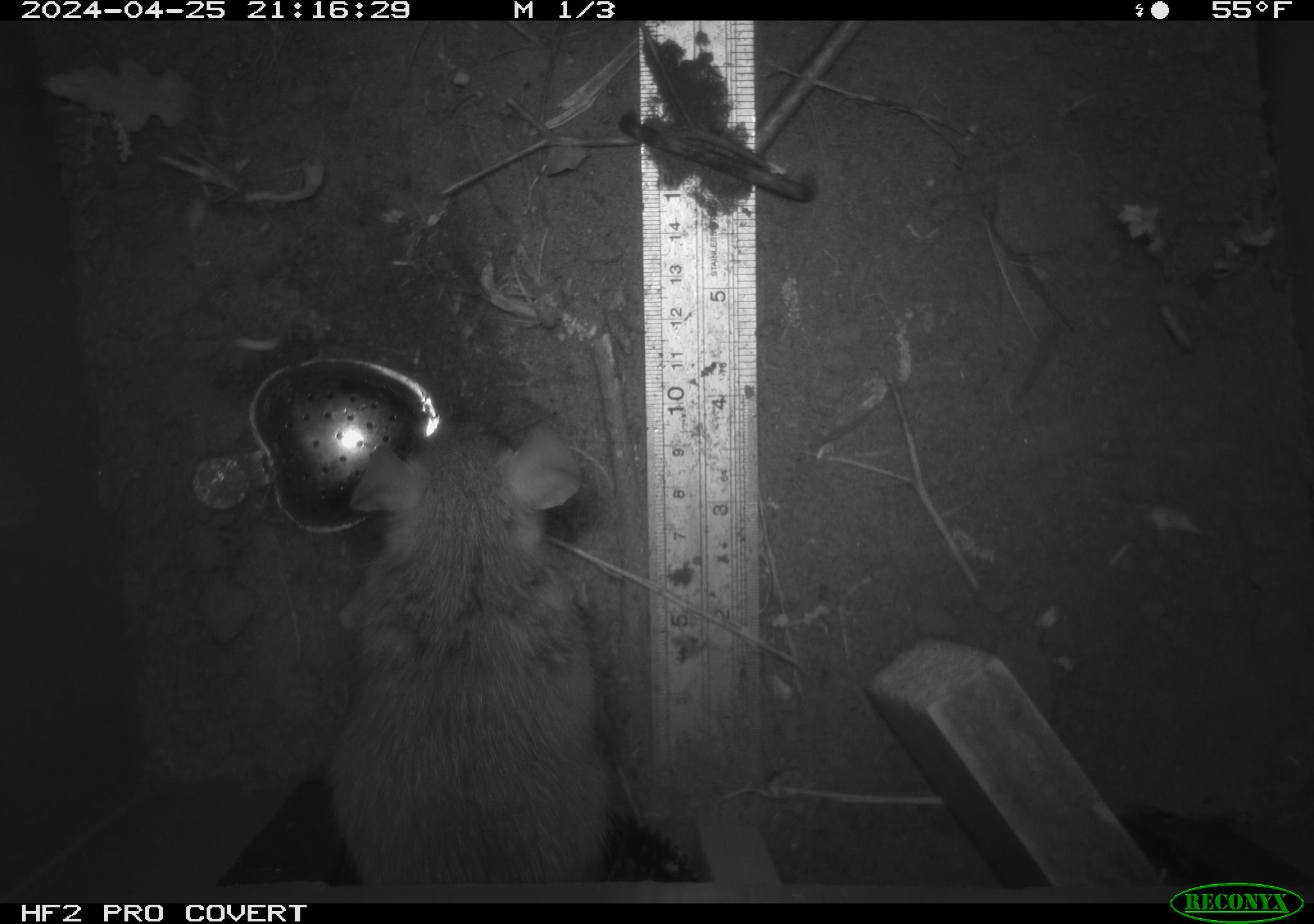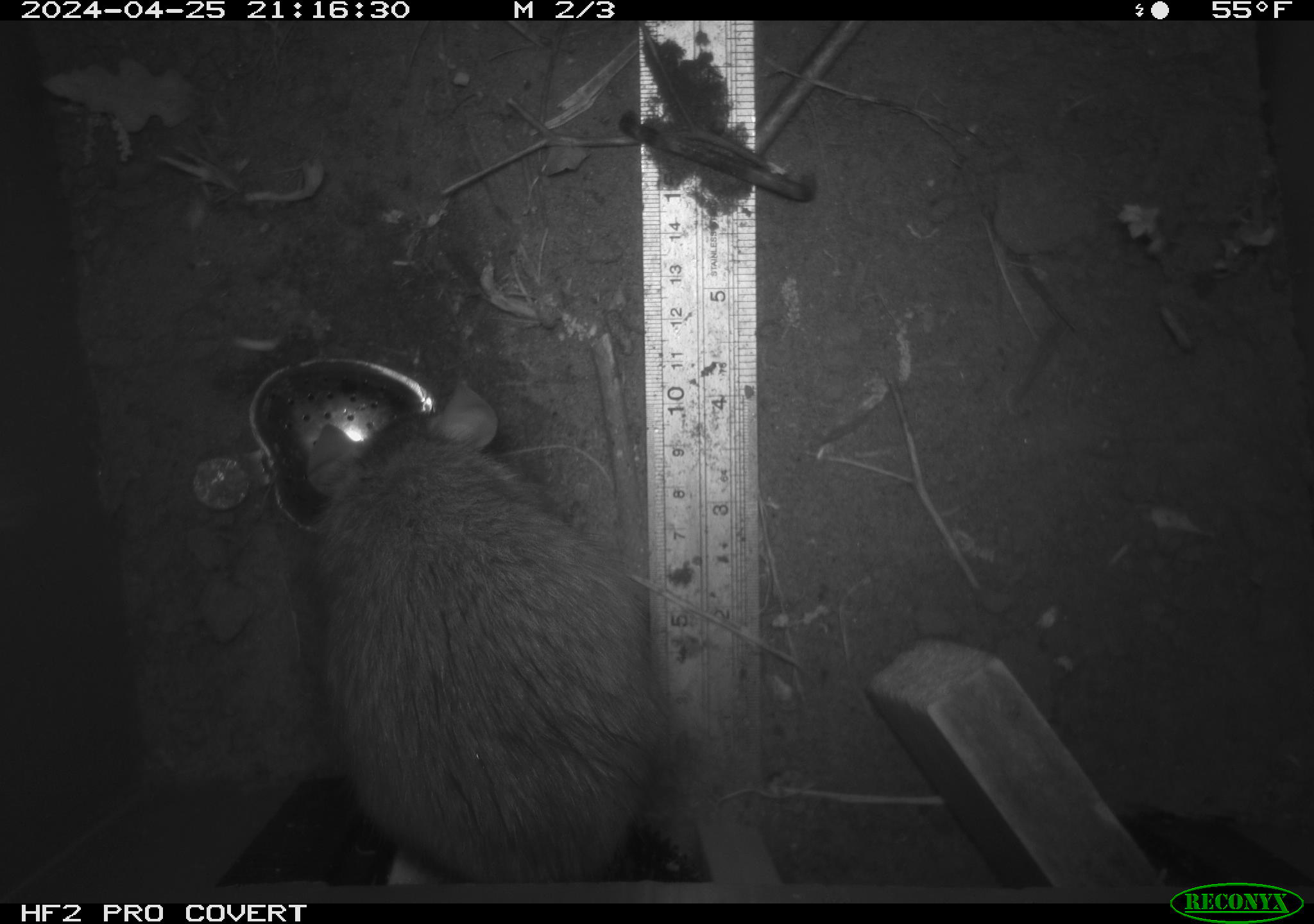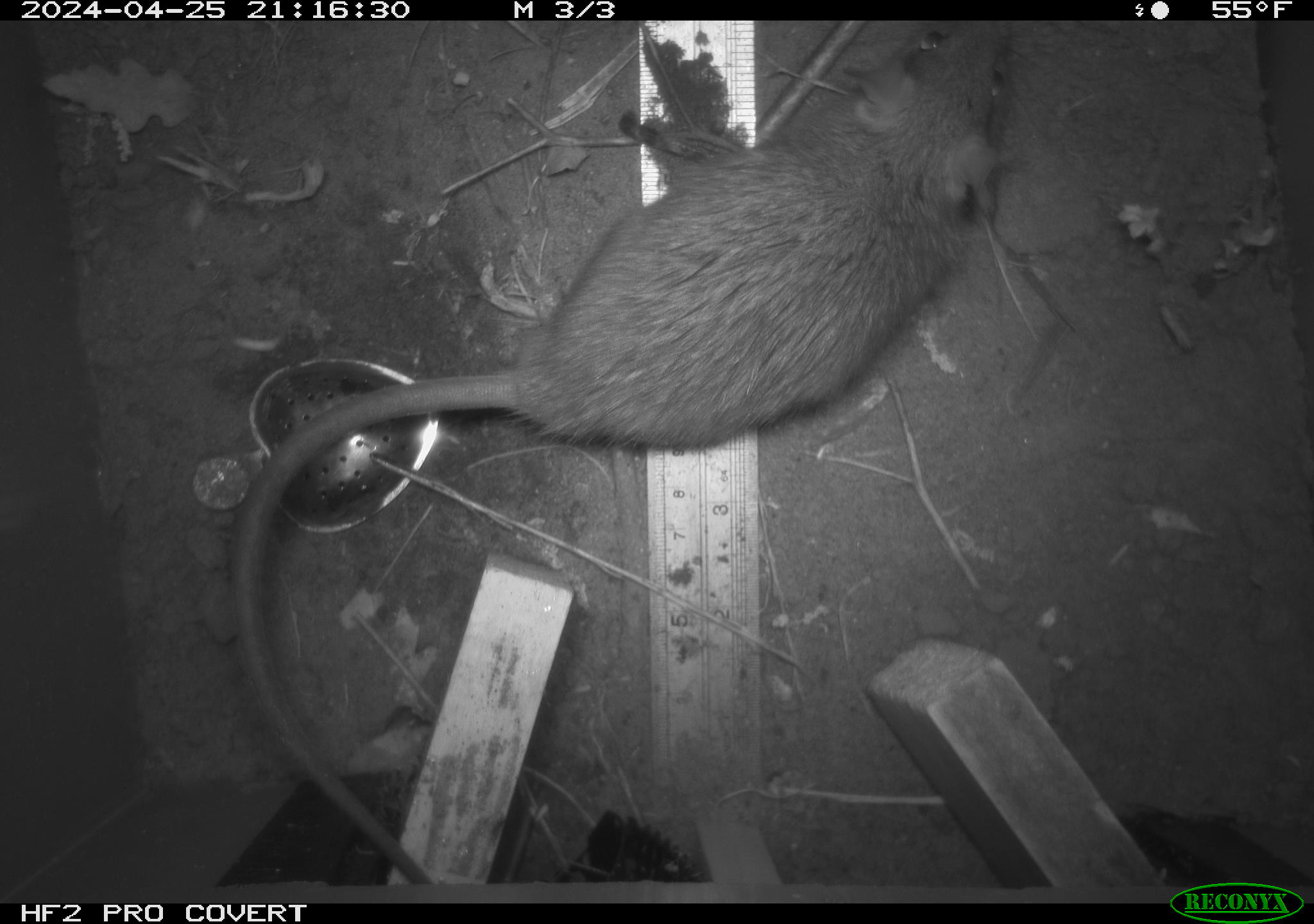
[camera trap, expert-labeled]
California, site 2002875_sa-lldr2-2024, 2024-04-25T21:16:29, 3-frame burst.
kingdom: Animalia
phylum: Chordata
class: Mammalia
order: Rodentia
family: Muridae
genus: Rattus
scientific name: Rattus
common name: rat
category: rattus species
Rattus species (rat) (Rattus).